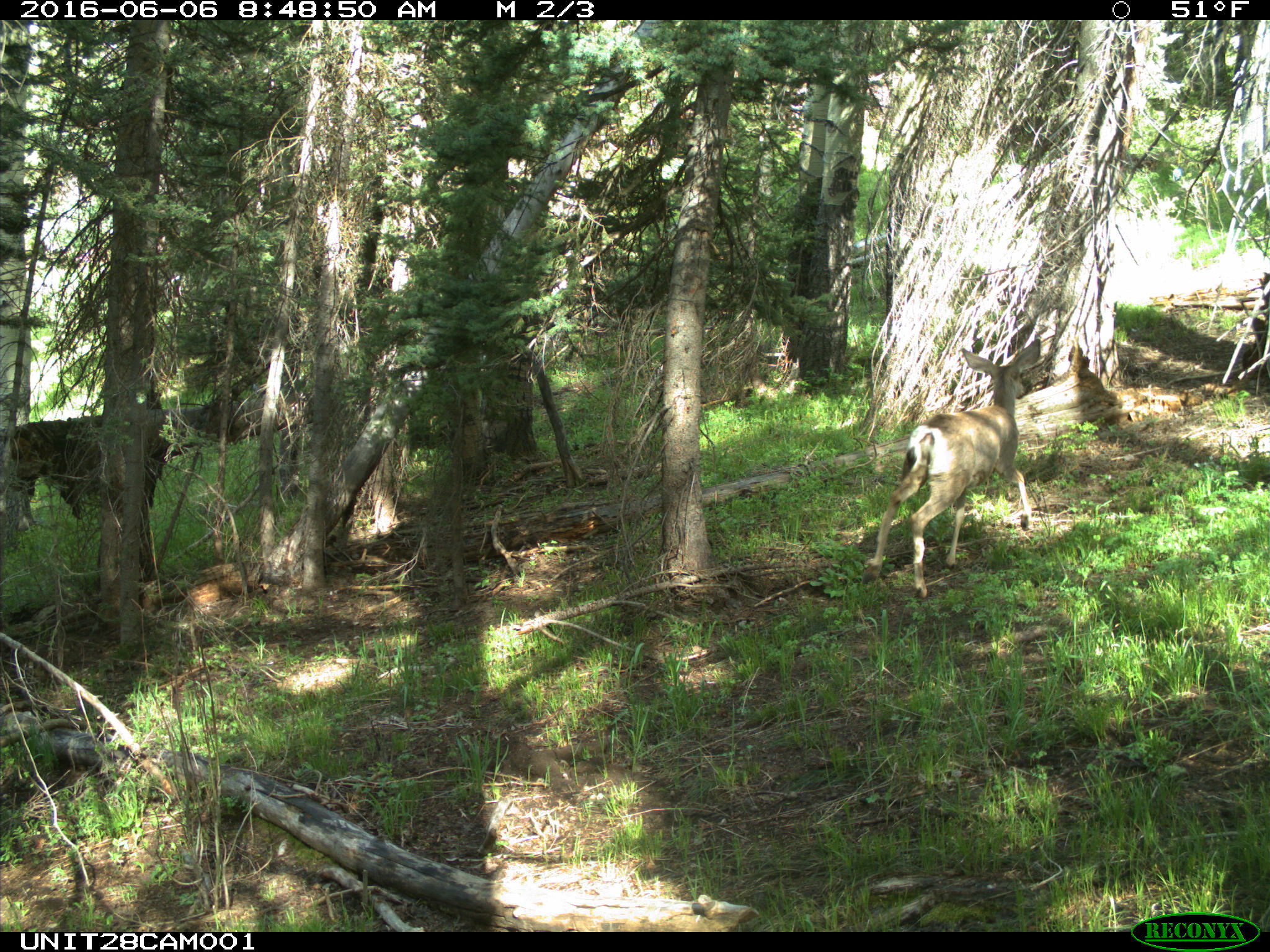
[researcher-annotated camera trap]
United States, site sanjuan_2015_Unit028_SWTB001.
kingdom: Animalia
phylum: Chordata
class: Mammalia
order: Artiodactyla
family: Cervidae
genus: Odocoileus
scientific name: Odocoileus hemionus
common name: mule deer